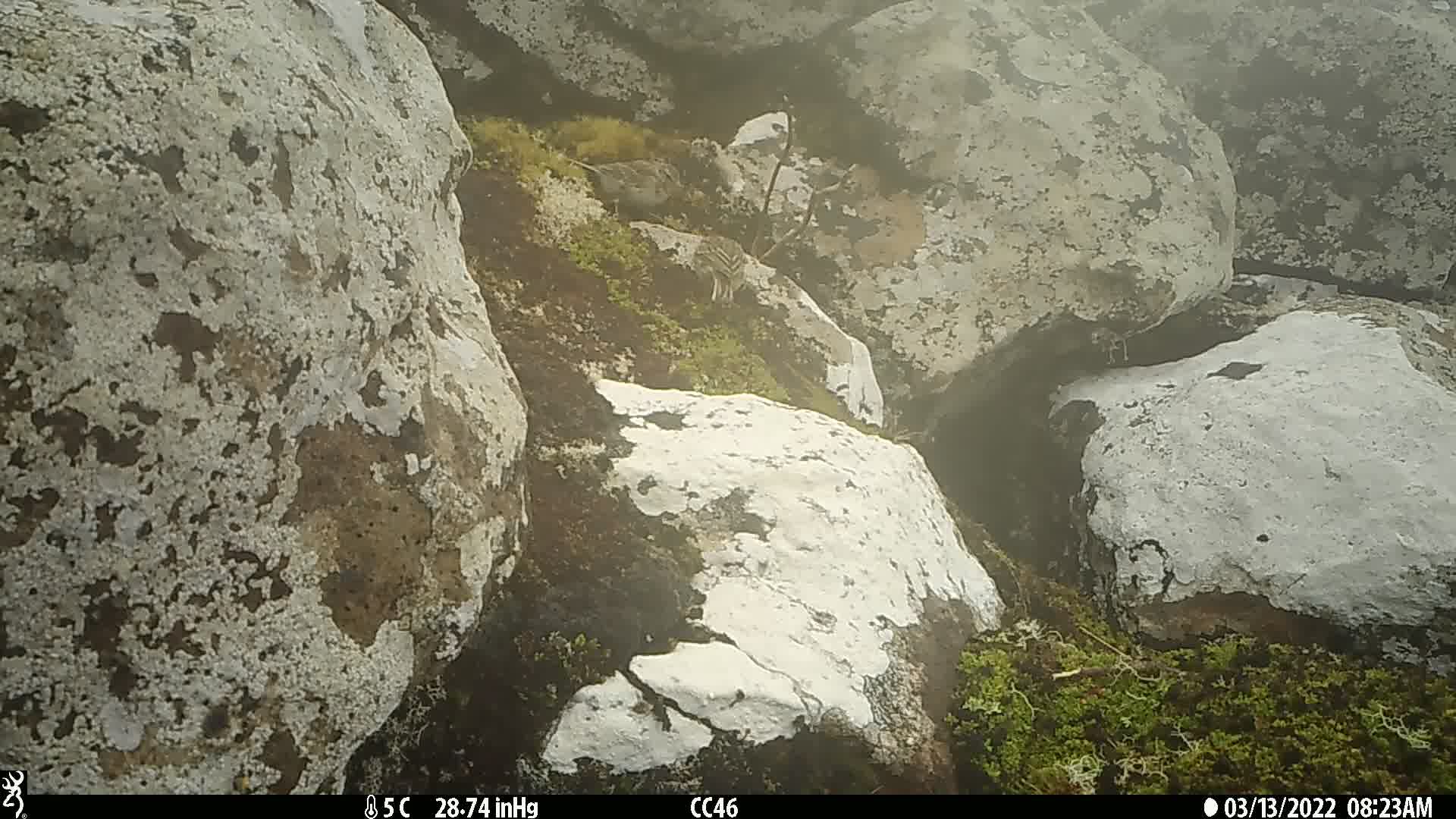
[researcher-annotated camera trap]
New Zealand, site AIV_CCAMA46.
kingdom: Animalia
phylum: Chordata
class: Aves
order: Passeriformes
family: Motacillidae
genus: Anthus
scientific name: Anthus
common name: pipit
Pipit (Anthus).